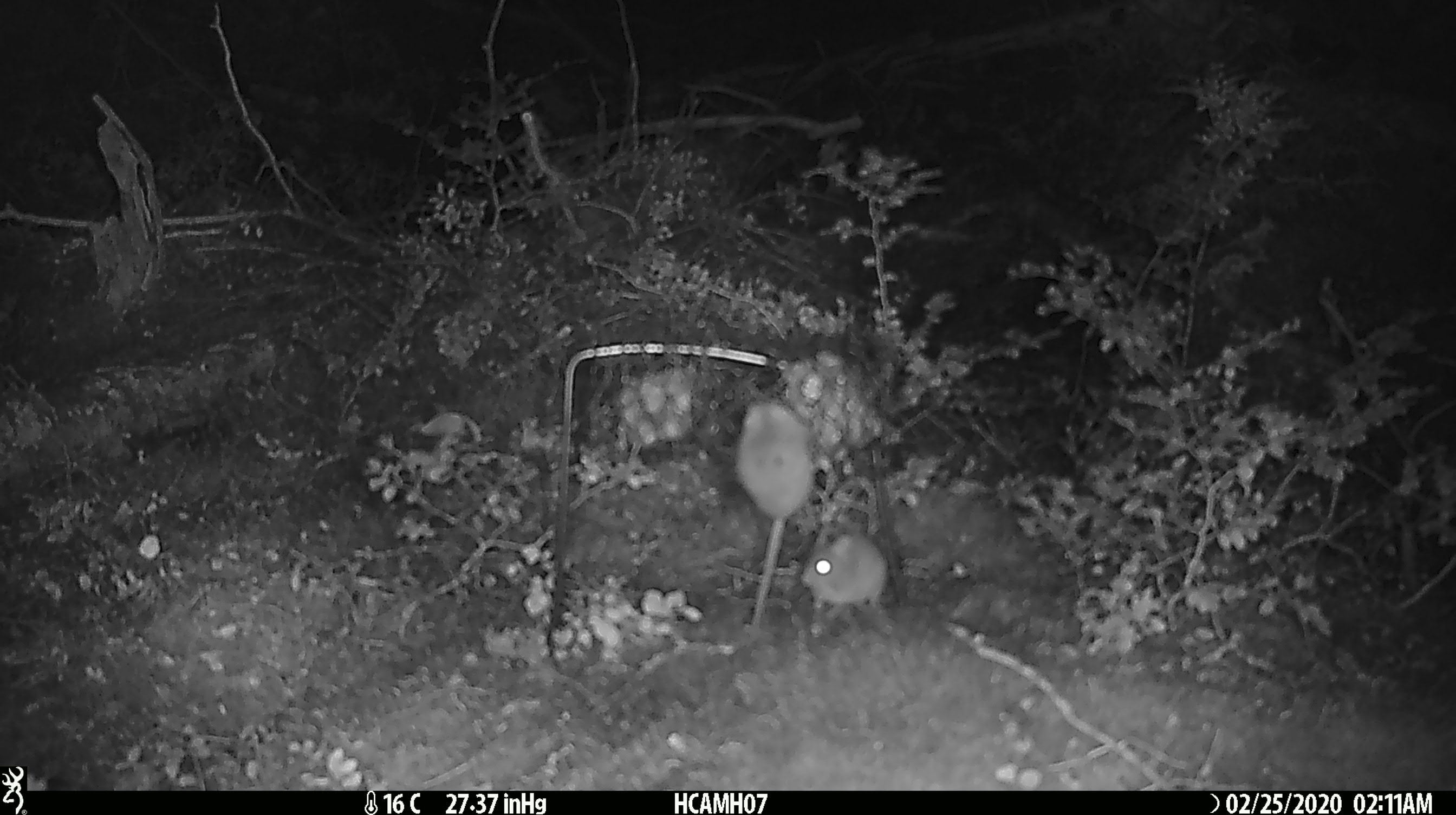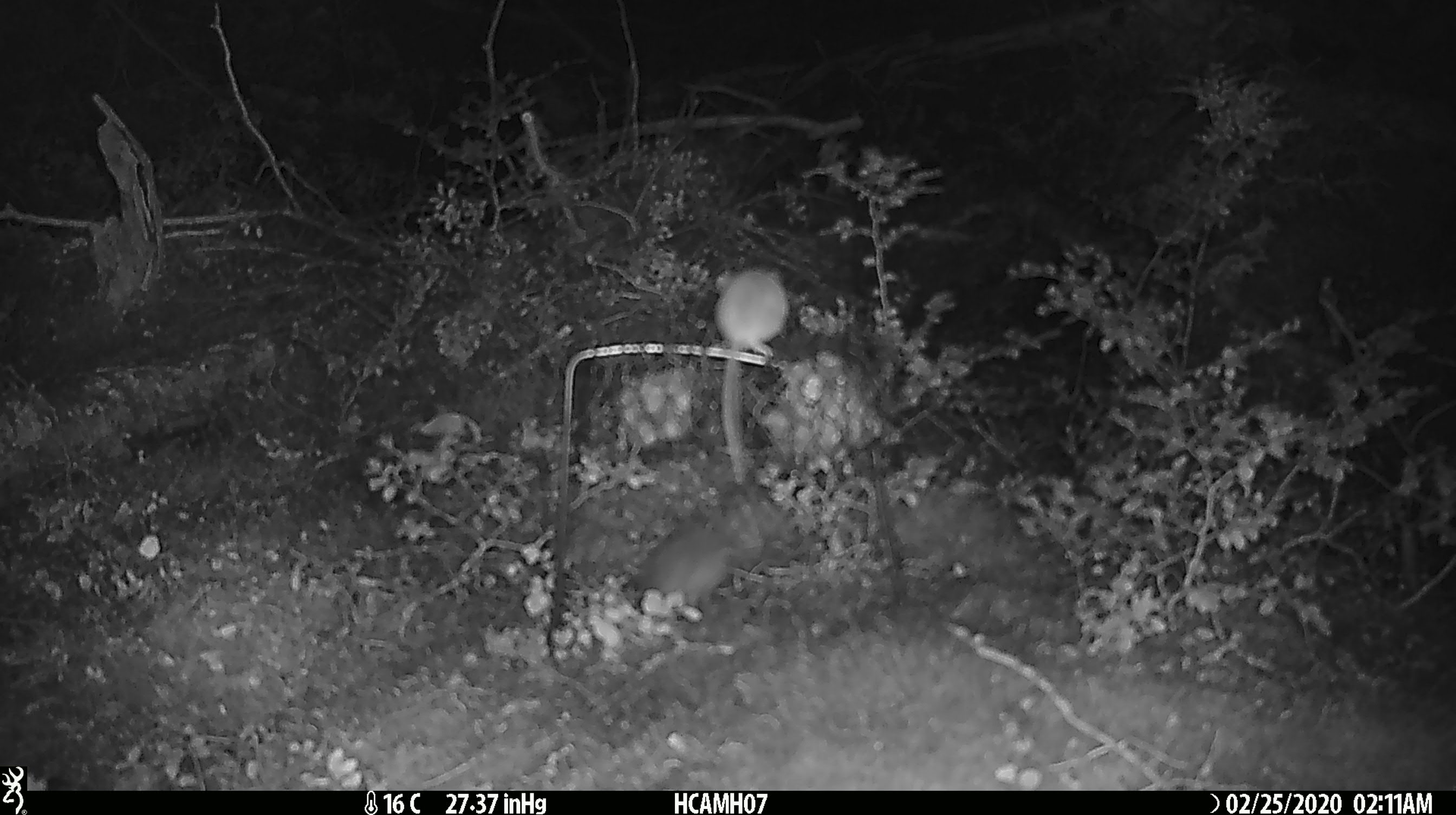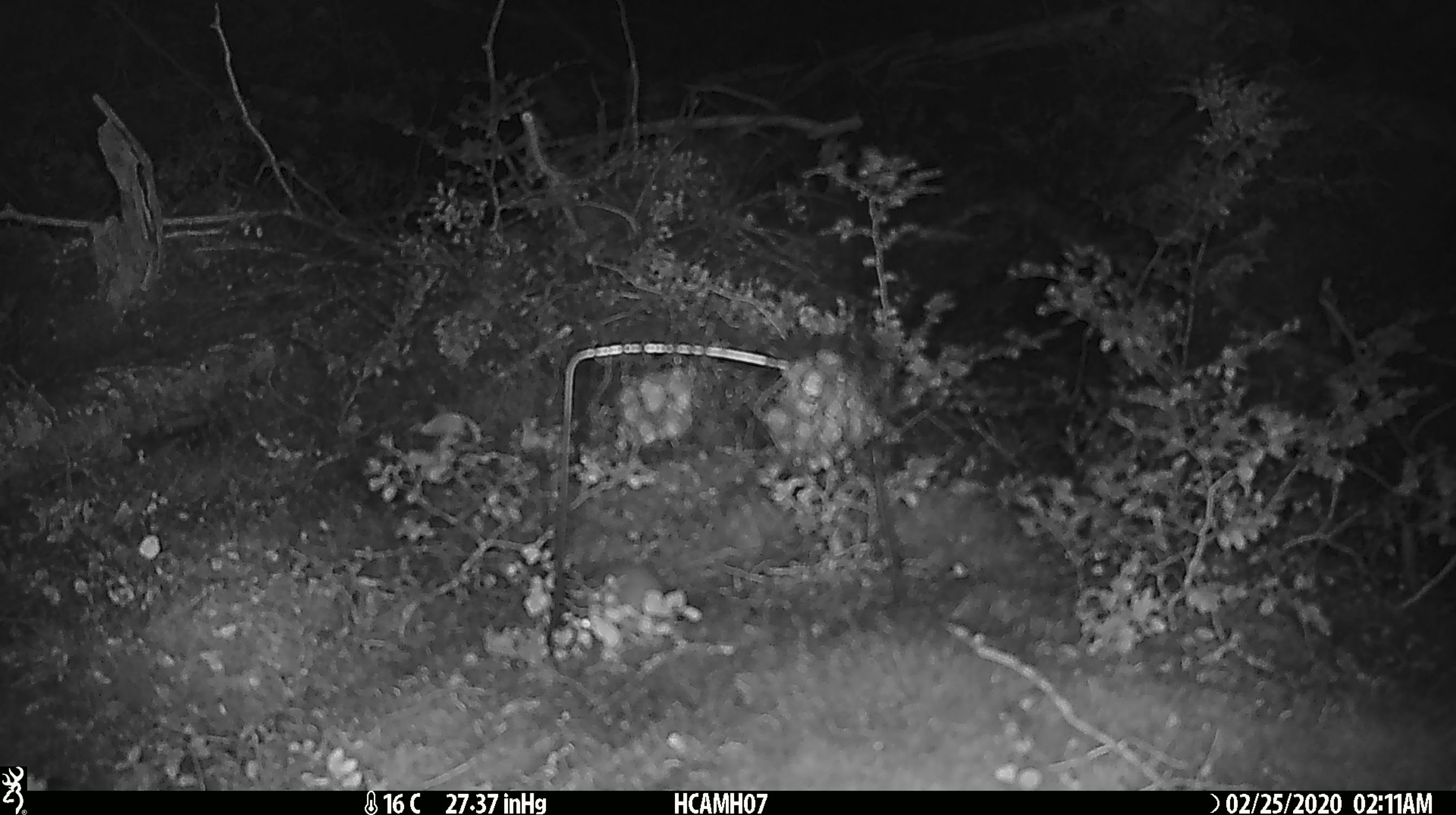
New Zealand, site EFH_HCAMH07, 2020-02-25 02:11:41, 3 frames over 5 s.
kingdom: Animalia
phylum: Chordata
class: Mammalia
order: Rodentia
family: Muridae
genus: Mus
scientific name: Mus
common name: mouse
Mouse (Mus).